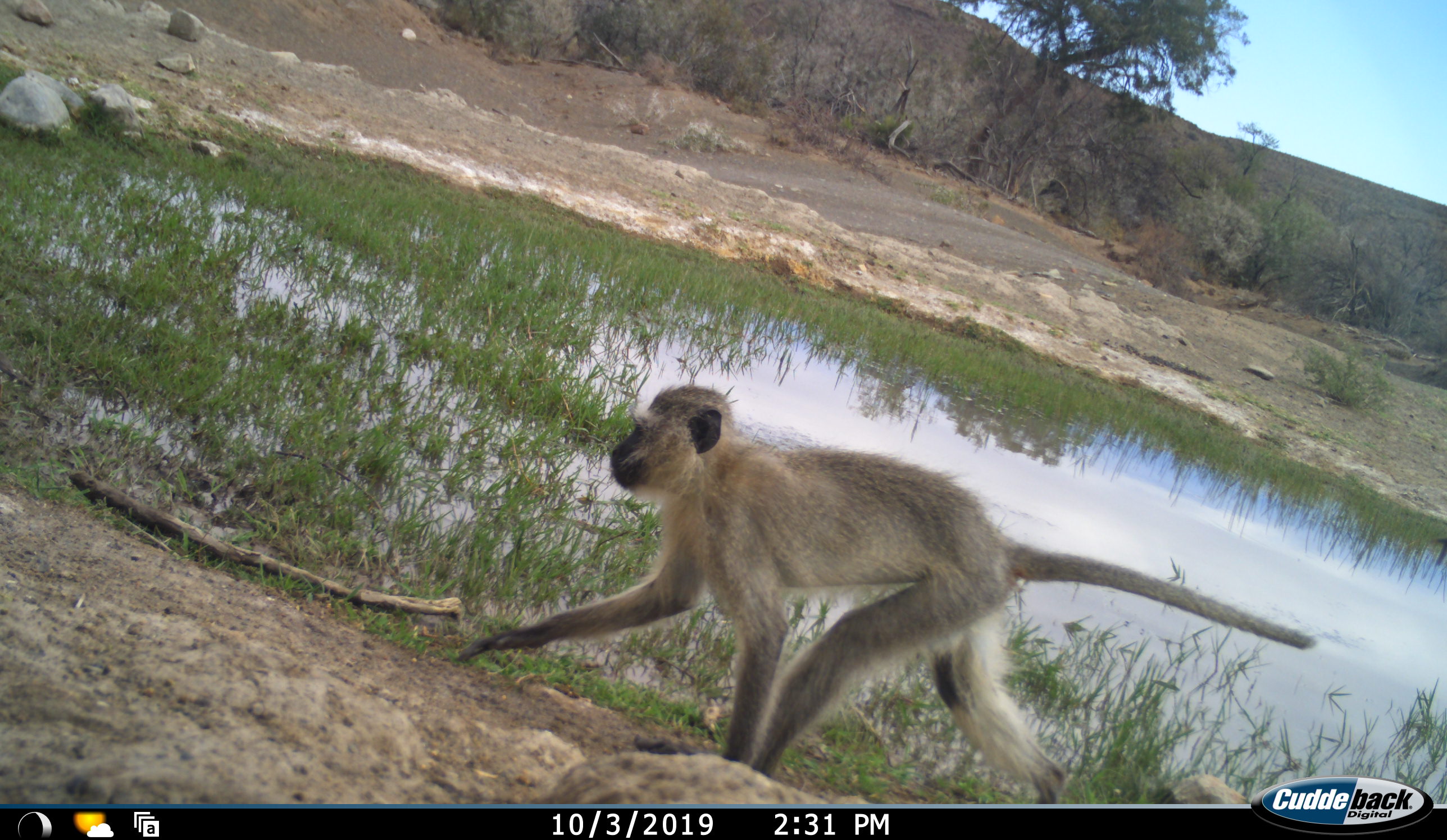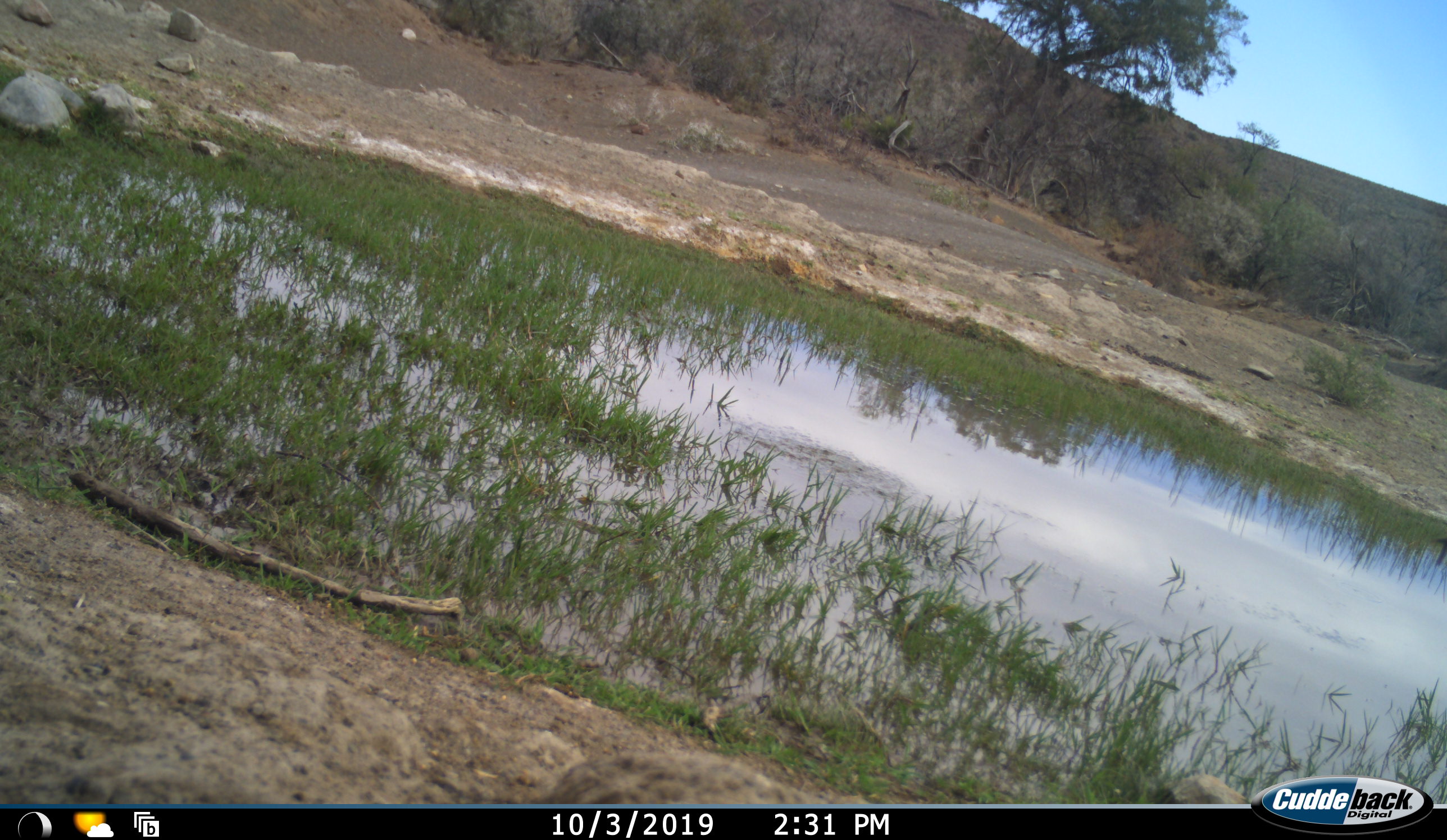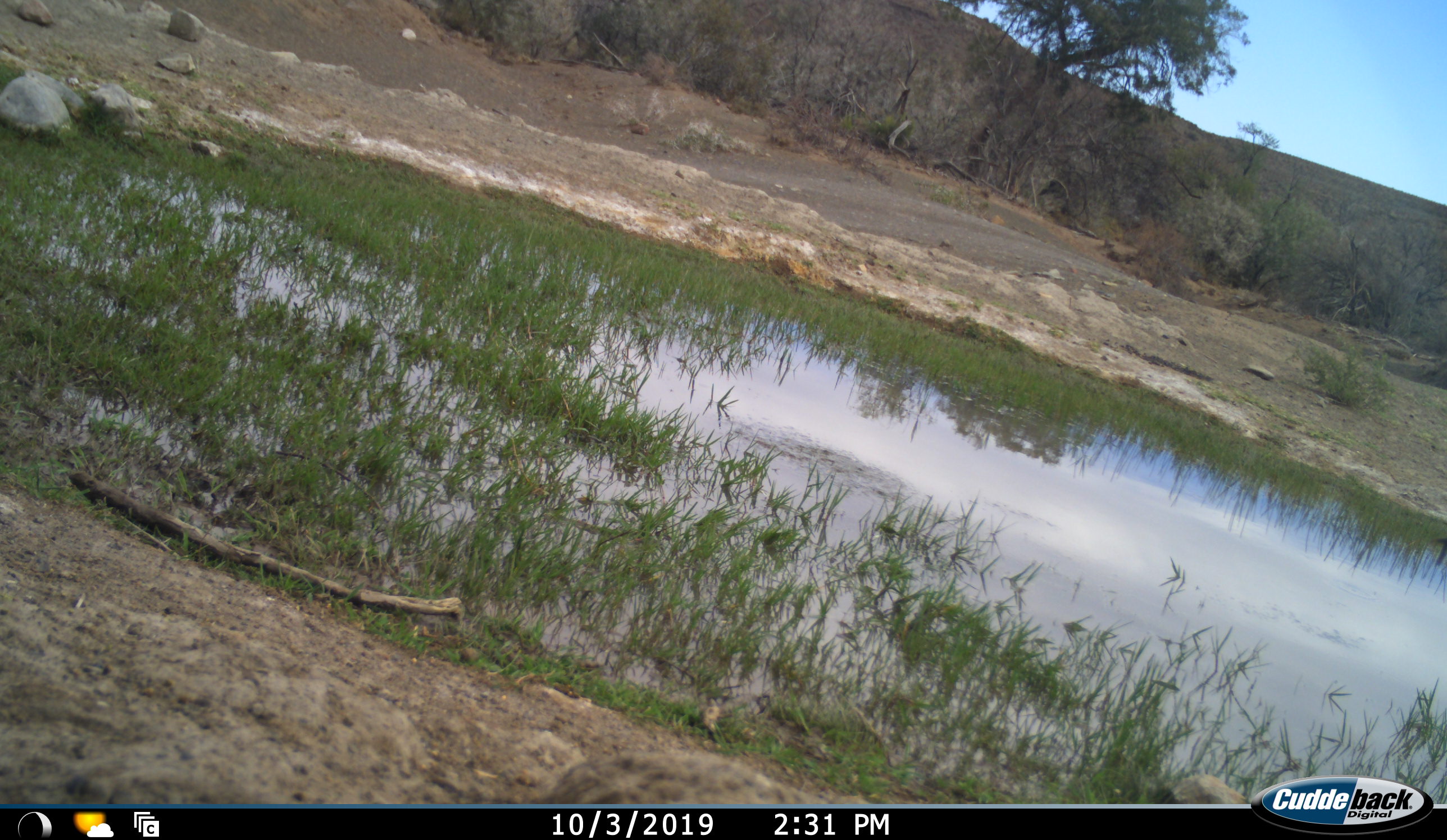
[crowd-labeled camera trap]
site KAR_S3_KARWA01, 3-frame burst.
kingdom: Animalia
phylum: Chordata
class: Mammalia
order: Primates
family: Cercopithecidae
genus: Chlorocebus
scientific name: Chlorocebus pygerythrus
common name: vervet monkey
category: monkeyvervet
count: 1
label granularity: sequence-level